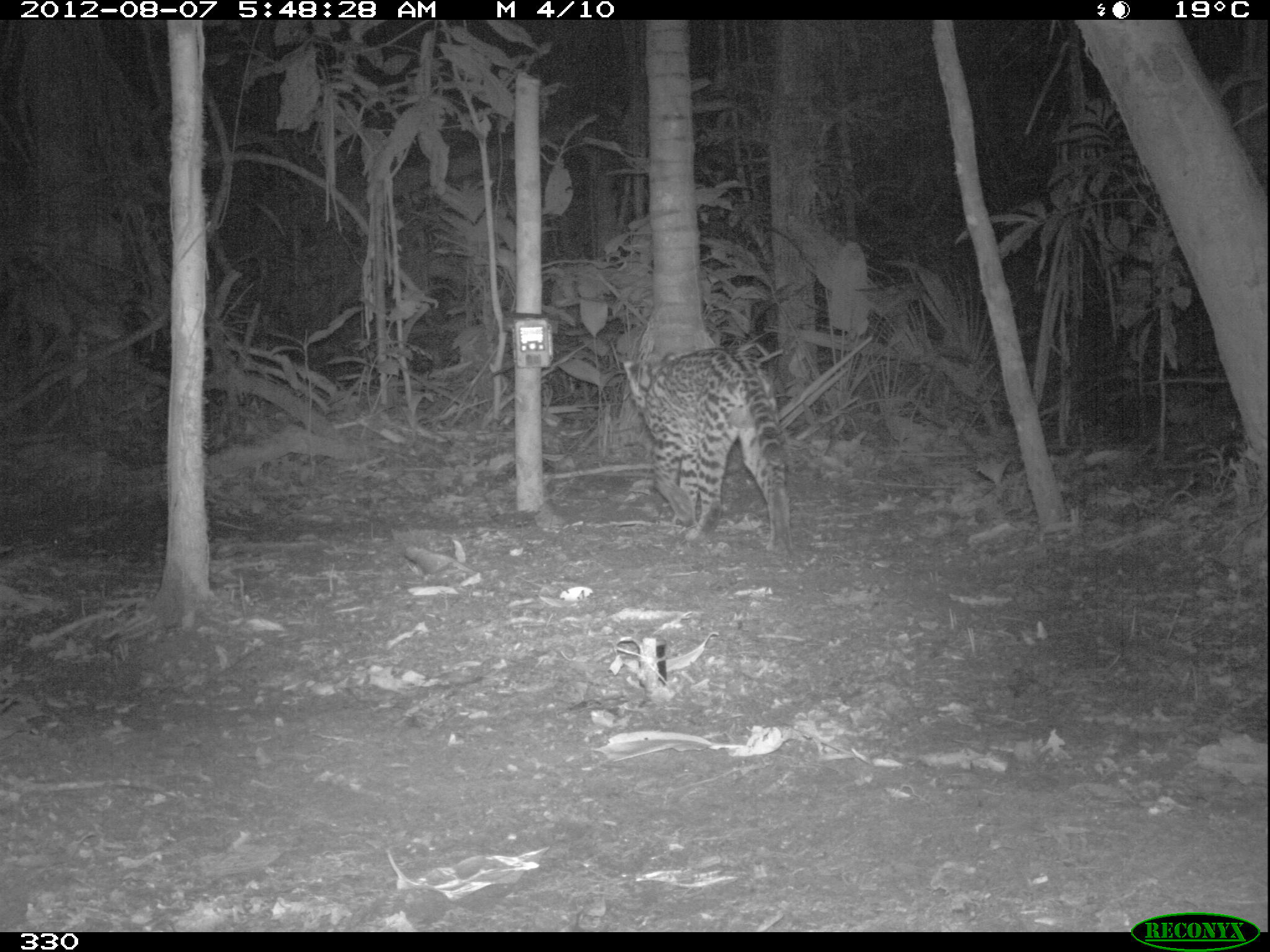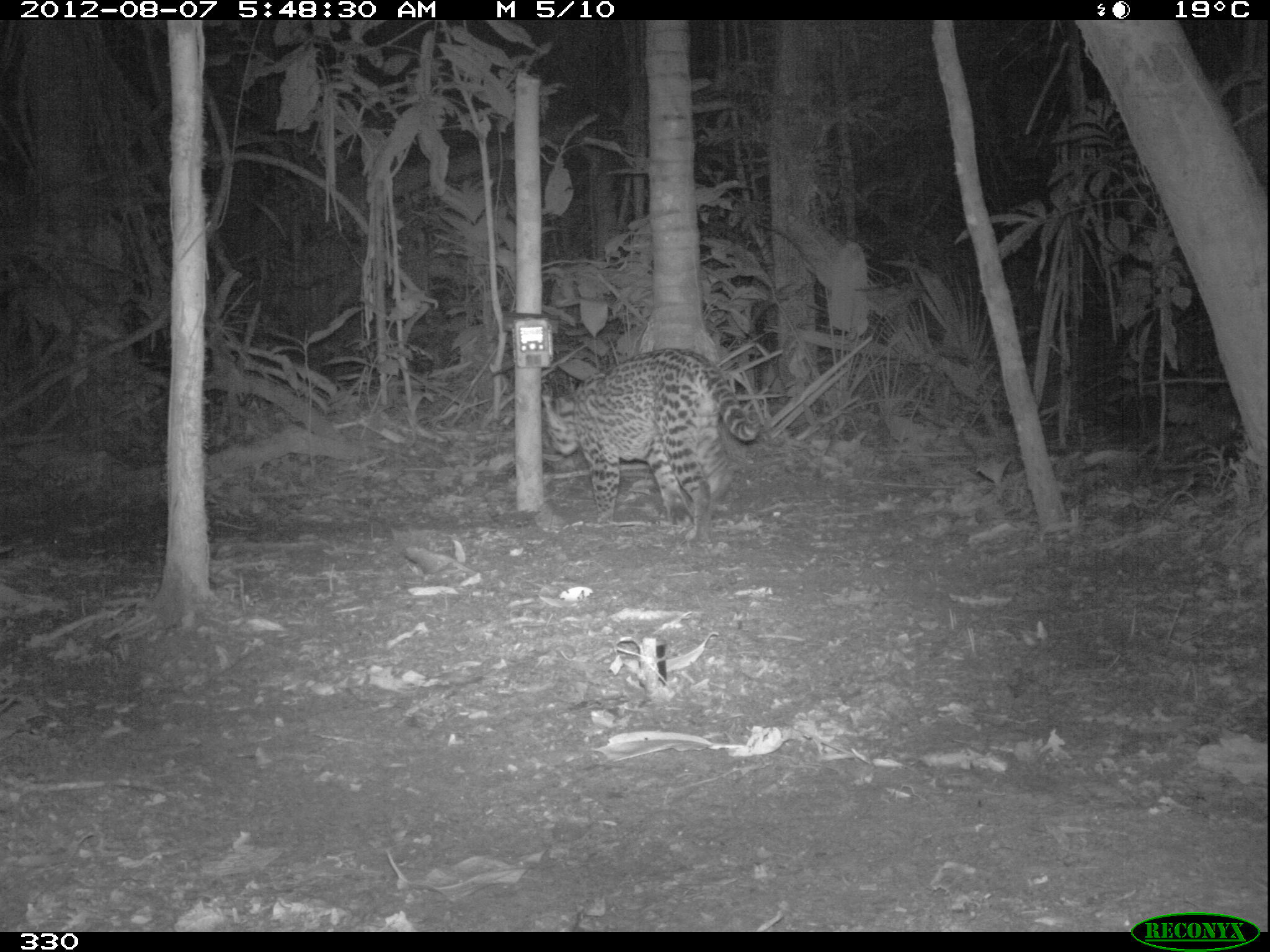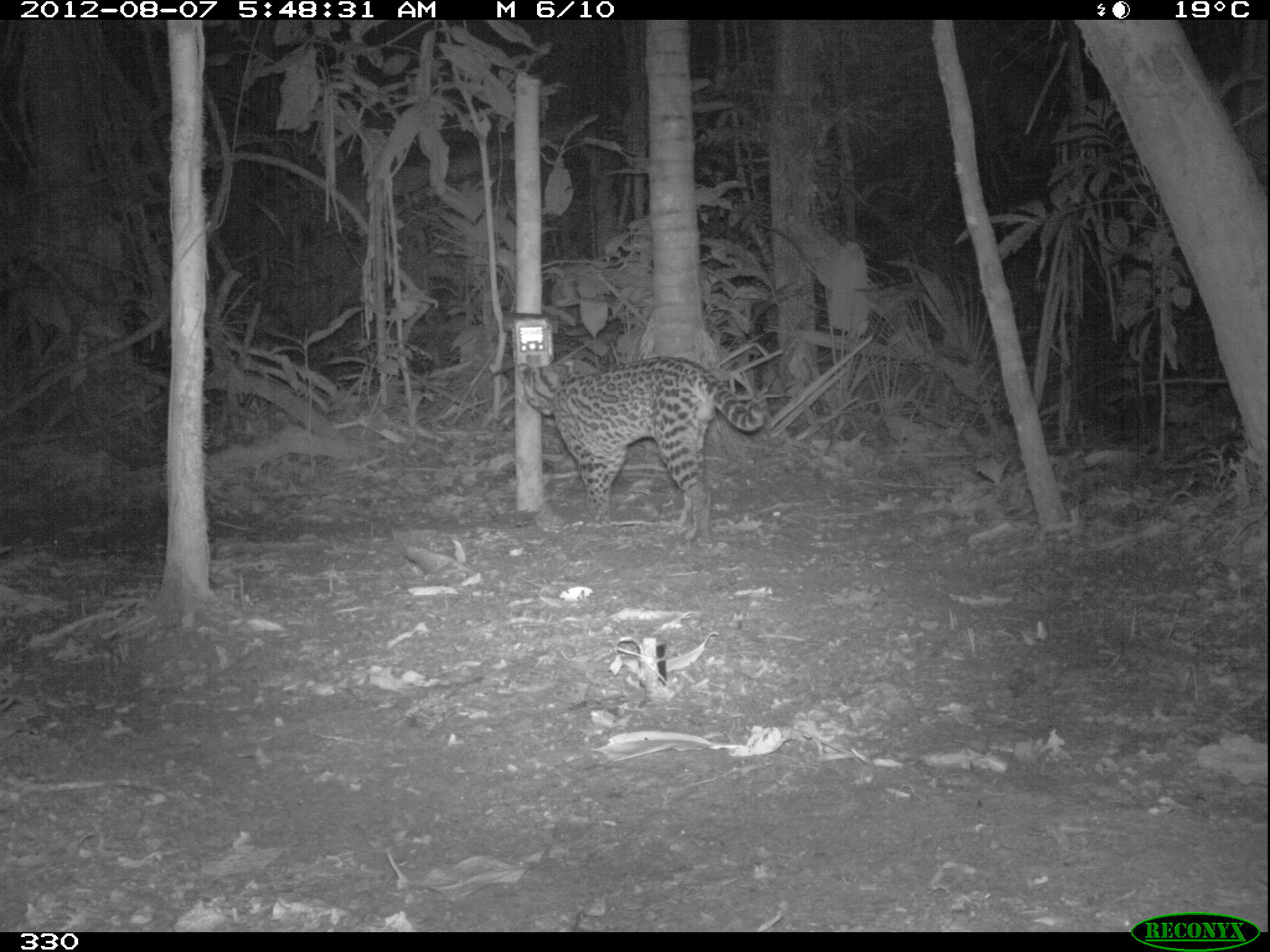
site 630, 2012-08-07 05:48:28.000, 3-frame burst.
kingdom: Animalia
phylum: Chordata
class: Mammalia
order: Carnivora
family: Felidae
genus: Leopardus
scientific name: Leopardus pardalis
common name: ocelot